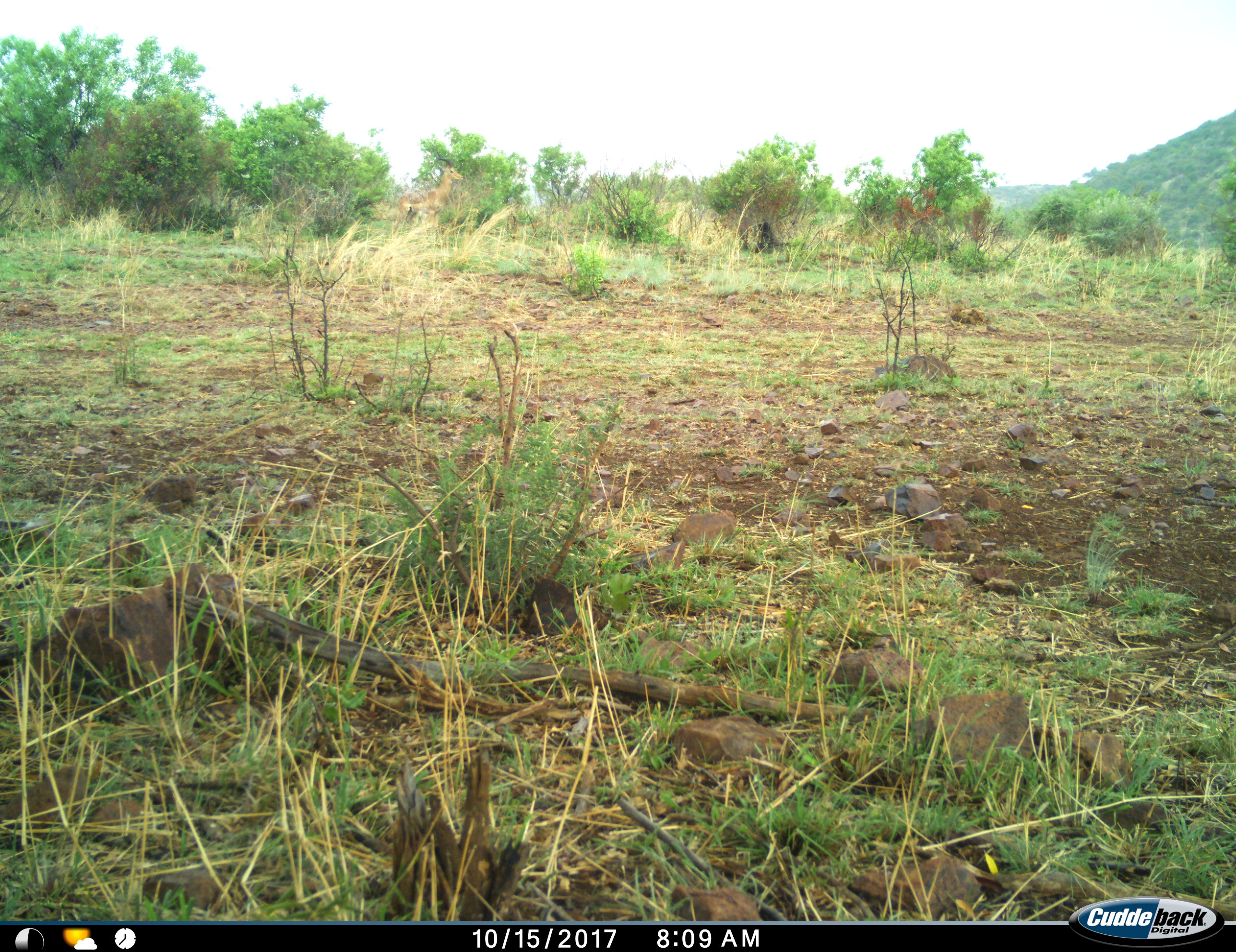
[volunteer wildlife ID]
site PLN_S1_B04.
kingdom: Animalia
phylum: Chordata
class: Mammalia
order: Artiodactyla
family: Bovidae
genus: Aepyceros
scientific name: Aepyceros melampus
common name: impala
Impala (Aepyceros melampus), count 1. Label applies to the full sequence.